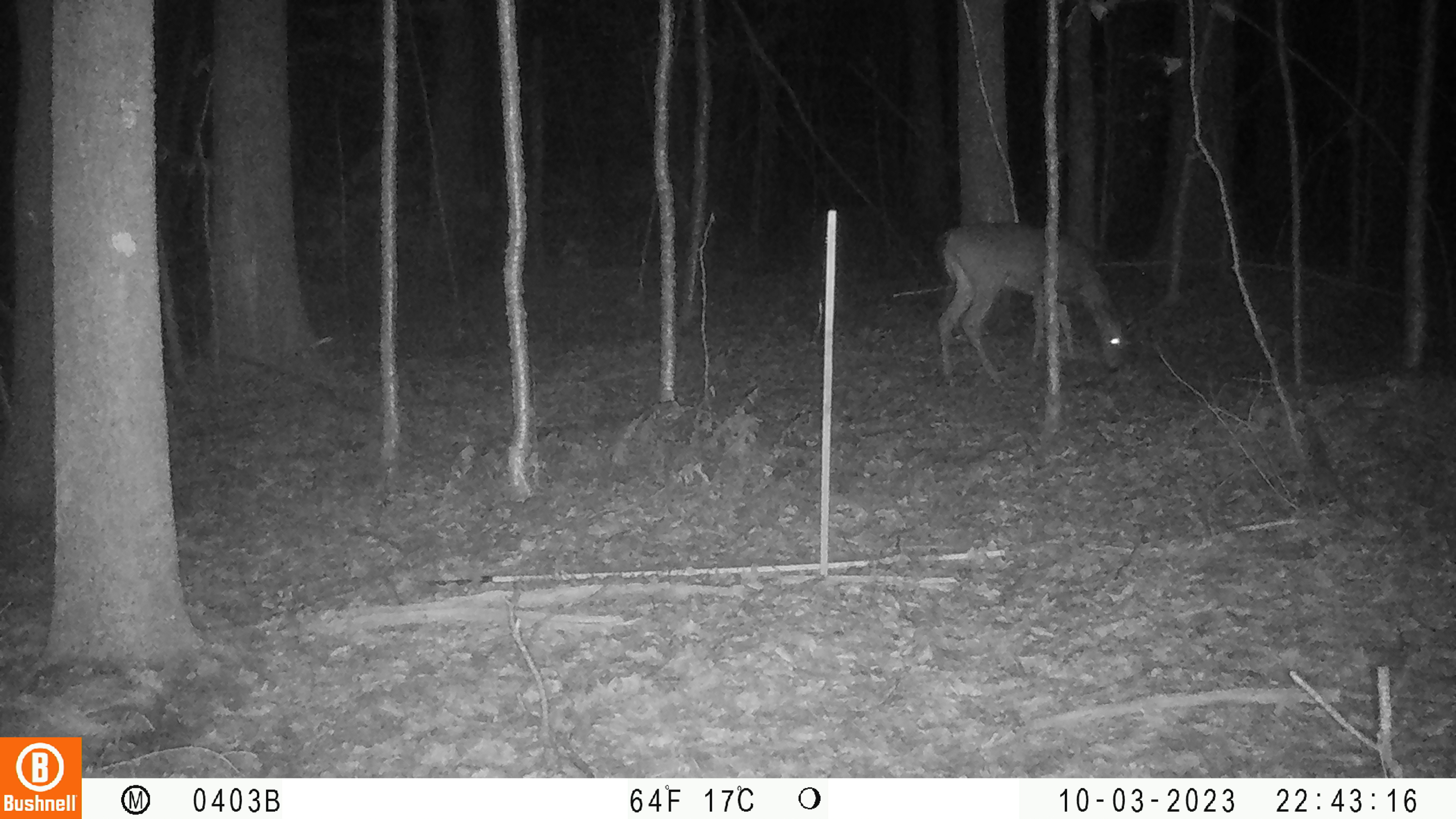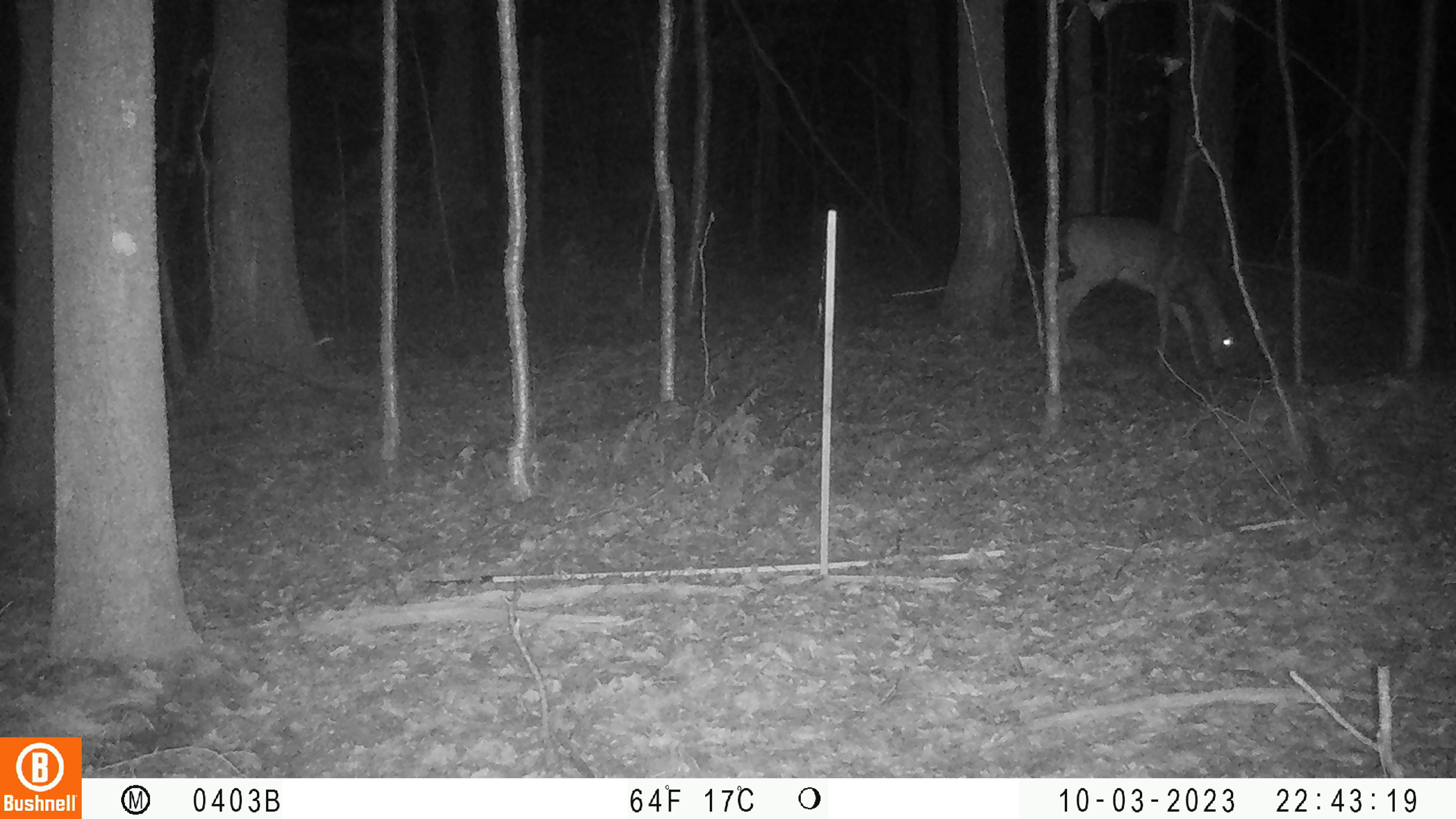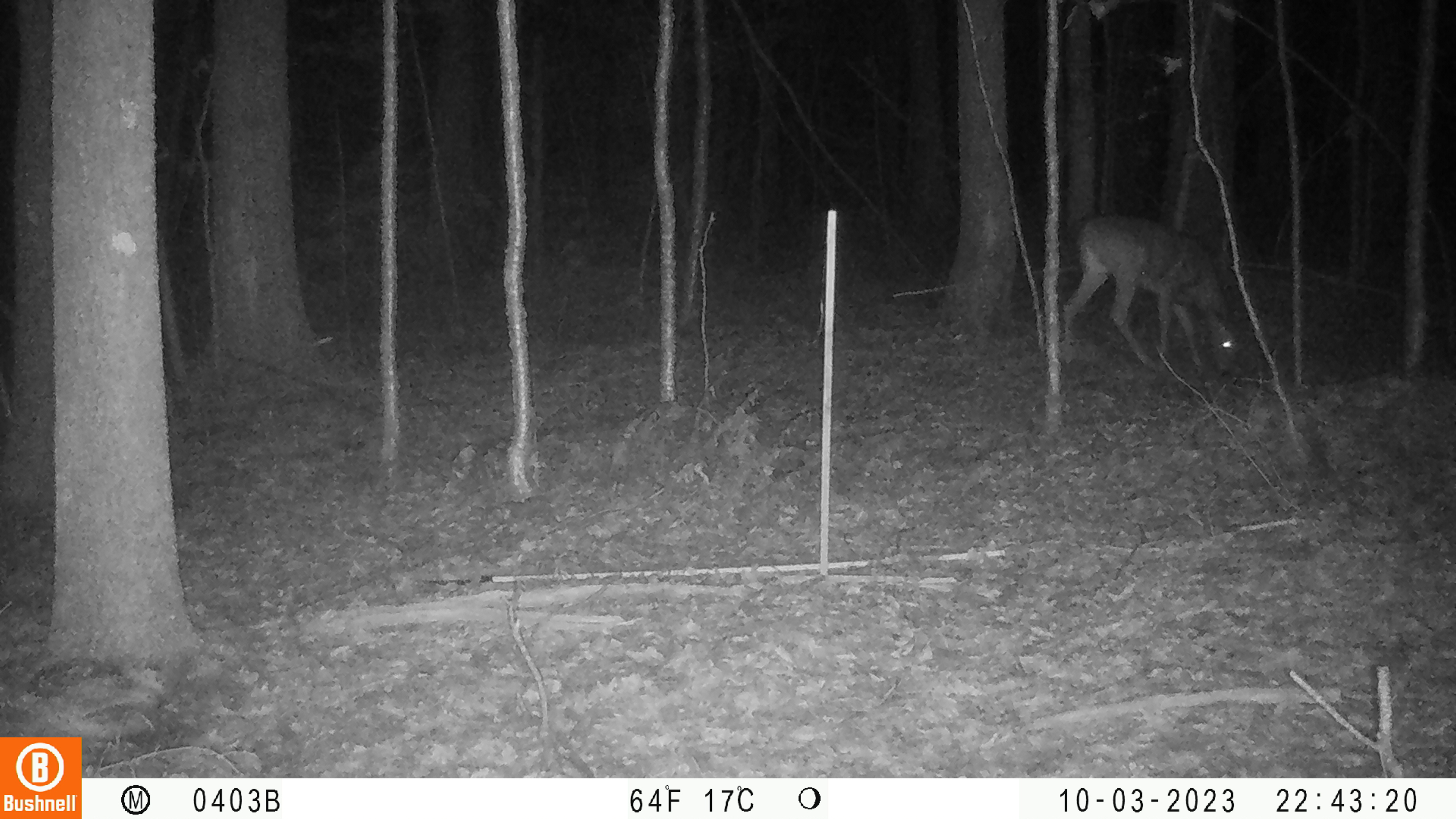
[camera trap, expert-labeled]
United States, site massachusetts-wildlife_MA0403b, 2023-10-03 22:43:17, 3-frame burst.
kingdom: Animalia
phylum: Chordata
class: Mammalia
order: Artiodactyla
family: Cervidae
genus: Odocoileus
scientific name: Odocoileus virginianus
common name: white-tailed deer